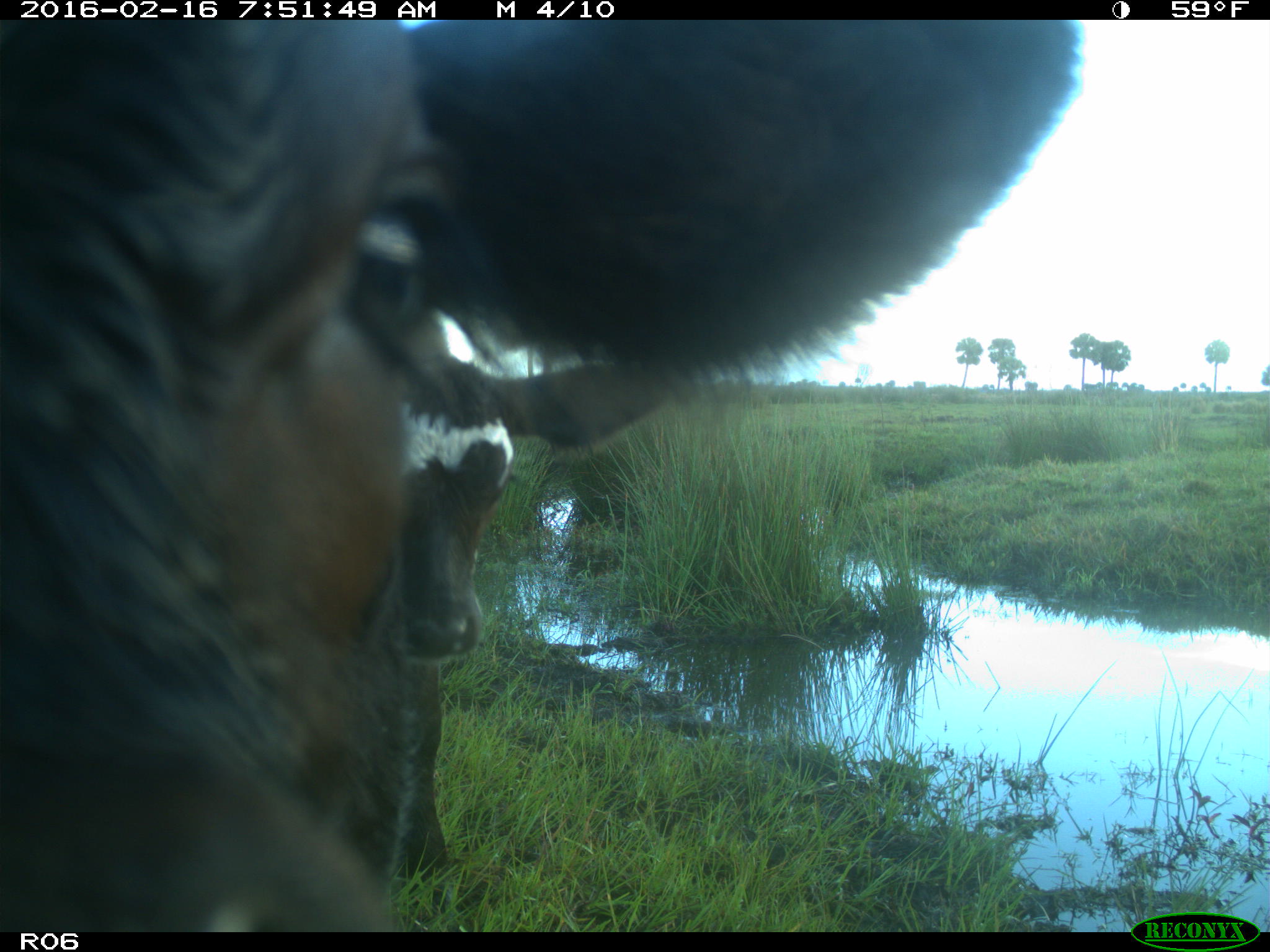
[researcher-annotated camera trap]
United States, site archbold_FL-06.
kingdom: Animalia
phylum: Chordata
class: Mammalia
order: Artiodactyla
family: Bovidae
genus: Bos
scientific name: Bos taurus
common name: domestic cow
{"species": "Bos taurus (domestic cow)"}